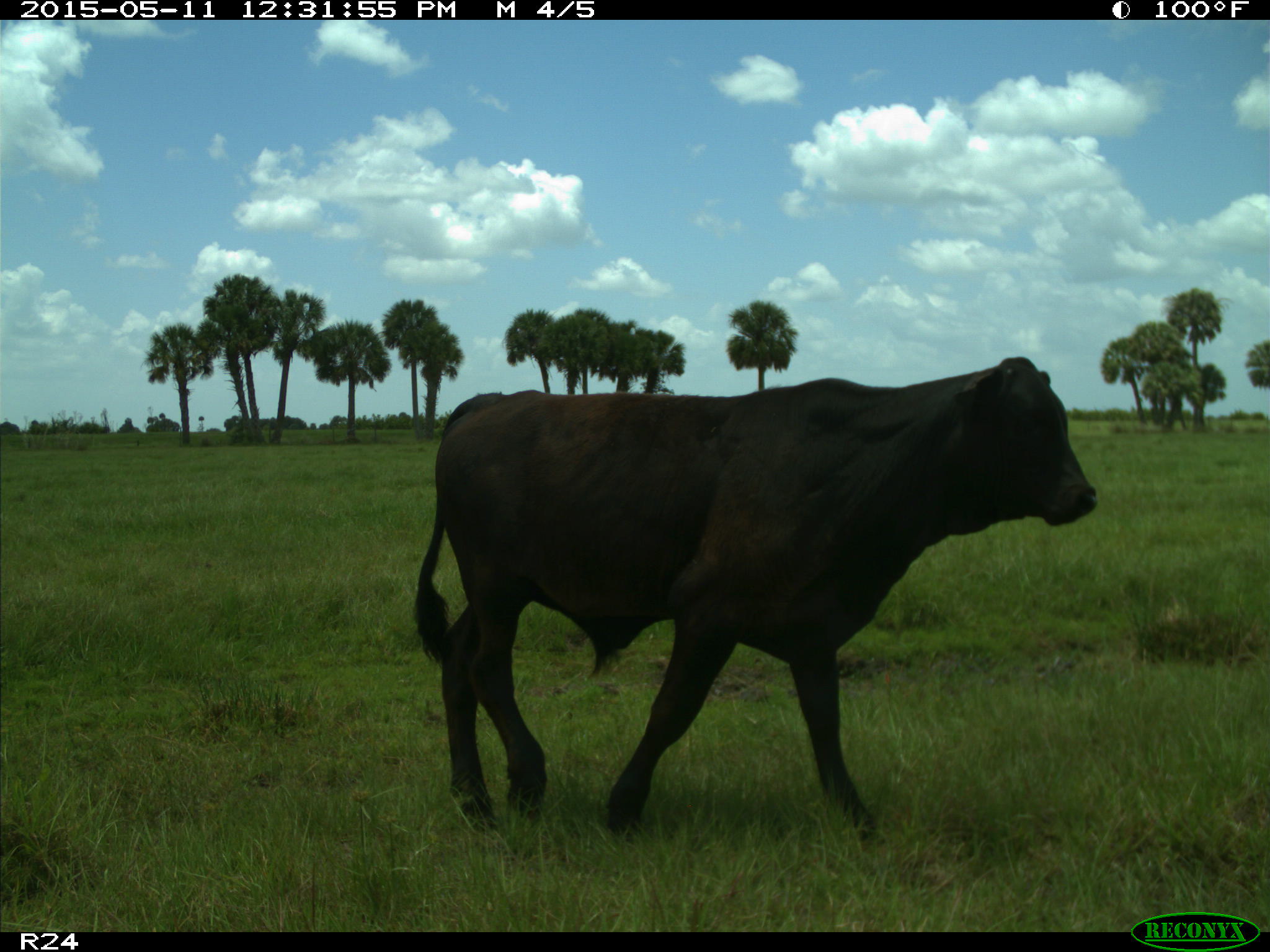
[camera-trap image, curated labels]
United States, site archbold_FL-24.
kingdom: Animalia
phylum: Chordata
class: Mammalia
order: Artiodactyla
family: Bovidae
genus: Bos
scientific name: Bos taurus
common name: domestic cow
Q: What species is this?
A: Bos taurus (domestic cow).